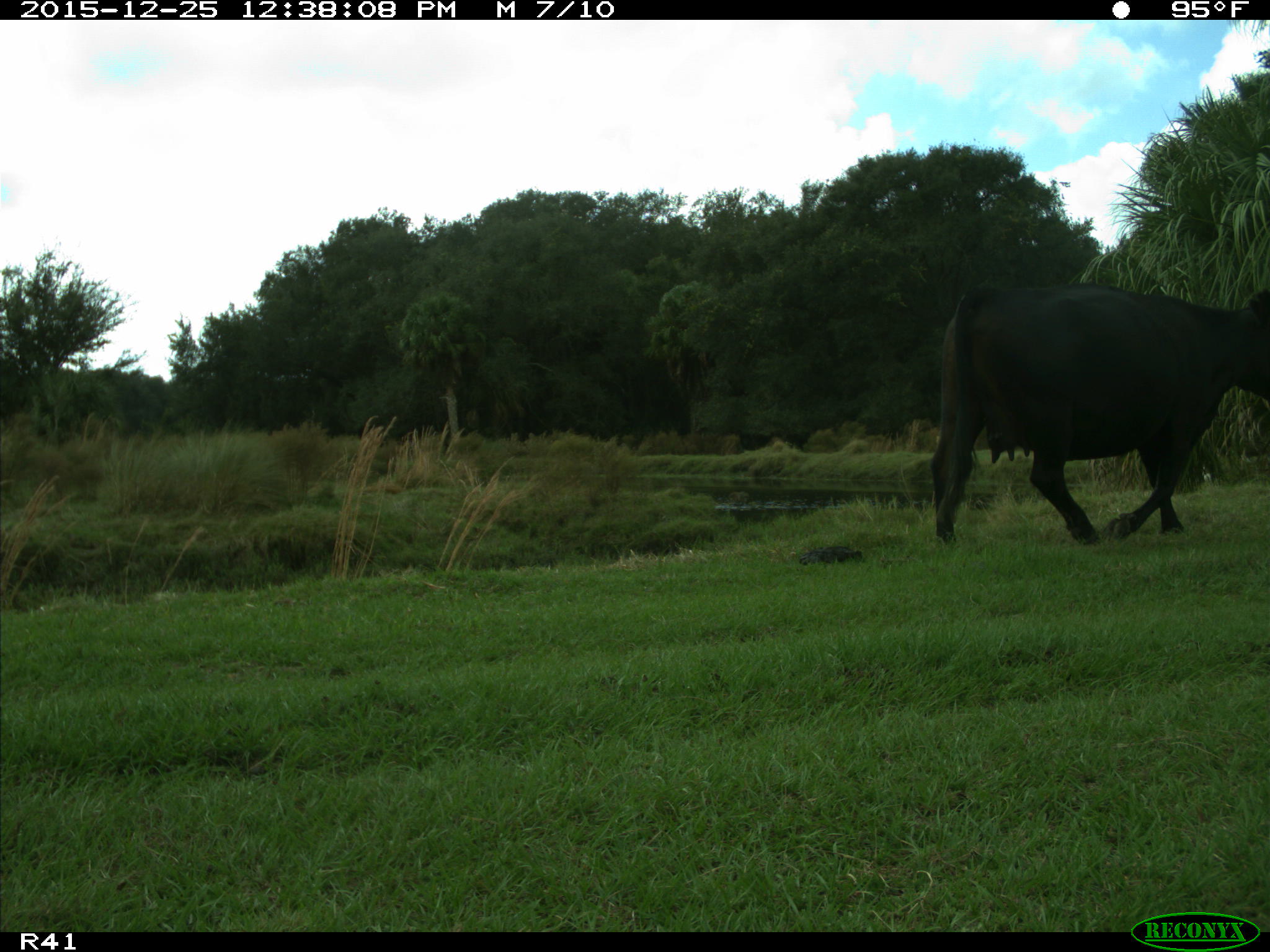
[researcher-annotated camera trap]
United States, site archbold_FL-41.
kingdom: Animalia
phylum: Chordata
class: Mammalia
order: Artiodactyla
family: Bovidae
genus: Bos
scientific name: Bos taurus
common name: domestic cow